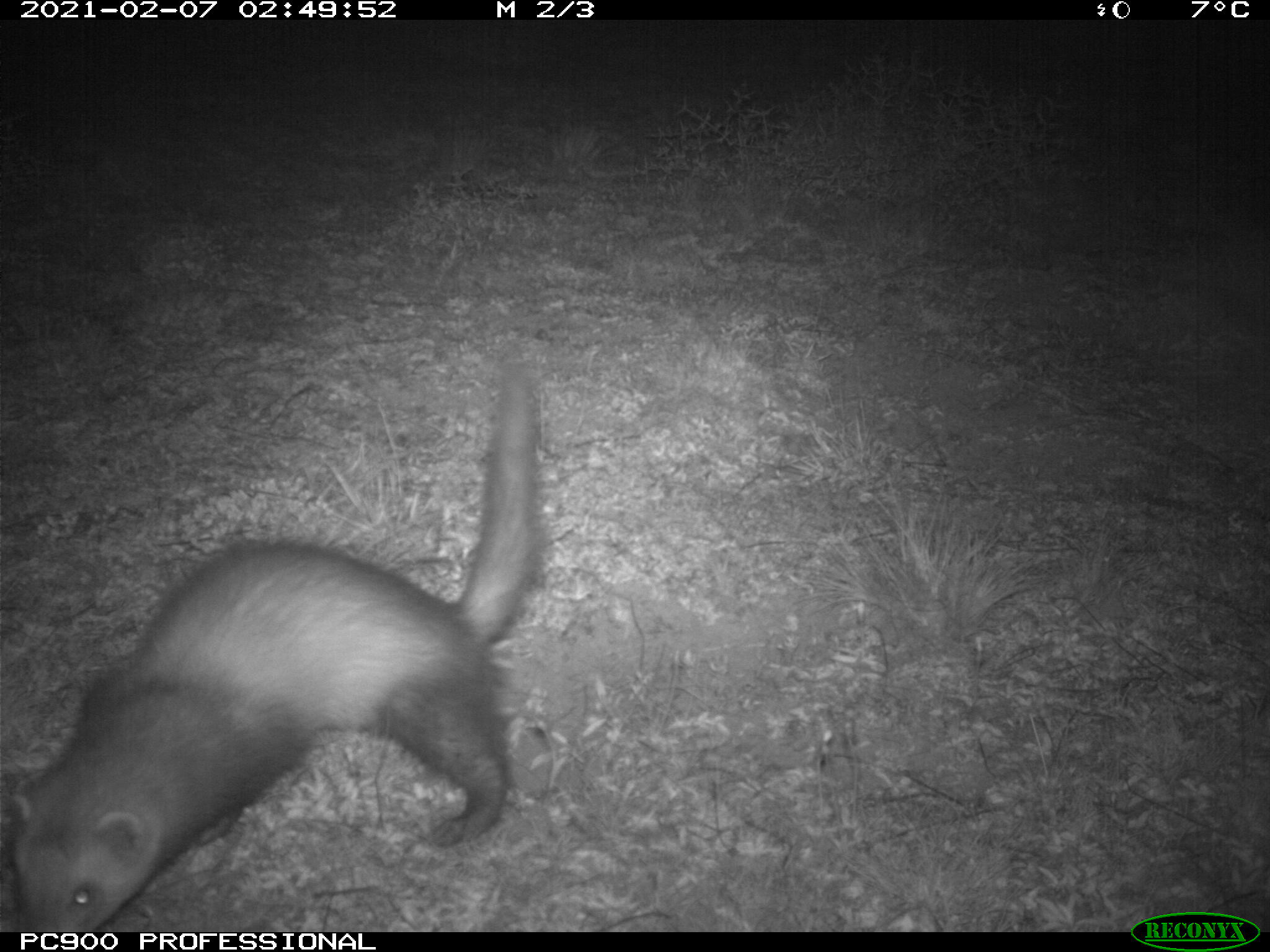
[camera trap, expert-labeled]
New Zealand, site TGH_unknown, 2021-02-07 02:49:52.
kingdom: Animalia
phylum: Chordata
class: Mammalia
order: Carnivora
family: Mustelidae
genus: Mustela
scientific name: Mustela furo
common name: ferret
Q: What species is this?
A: Ferret (Mustela furo).